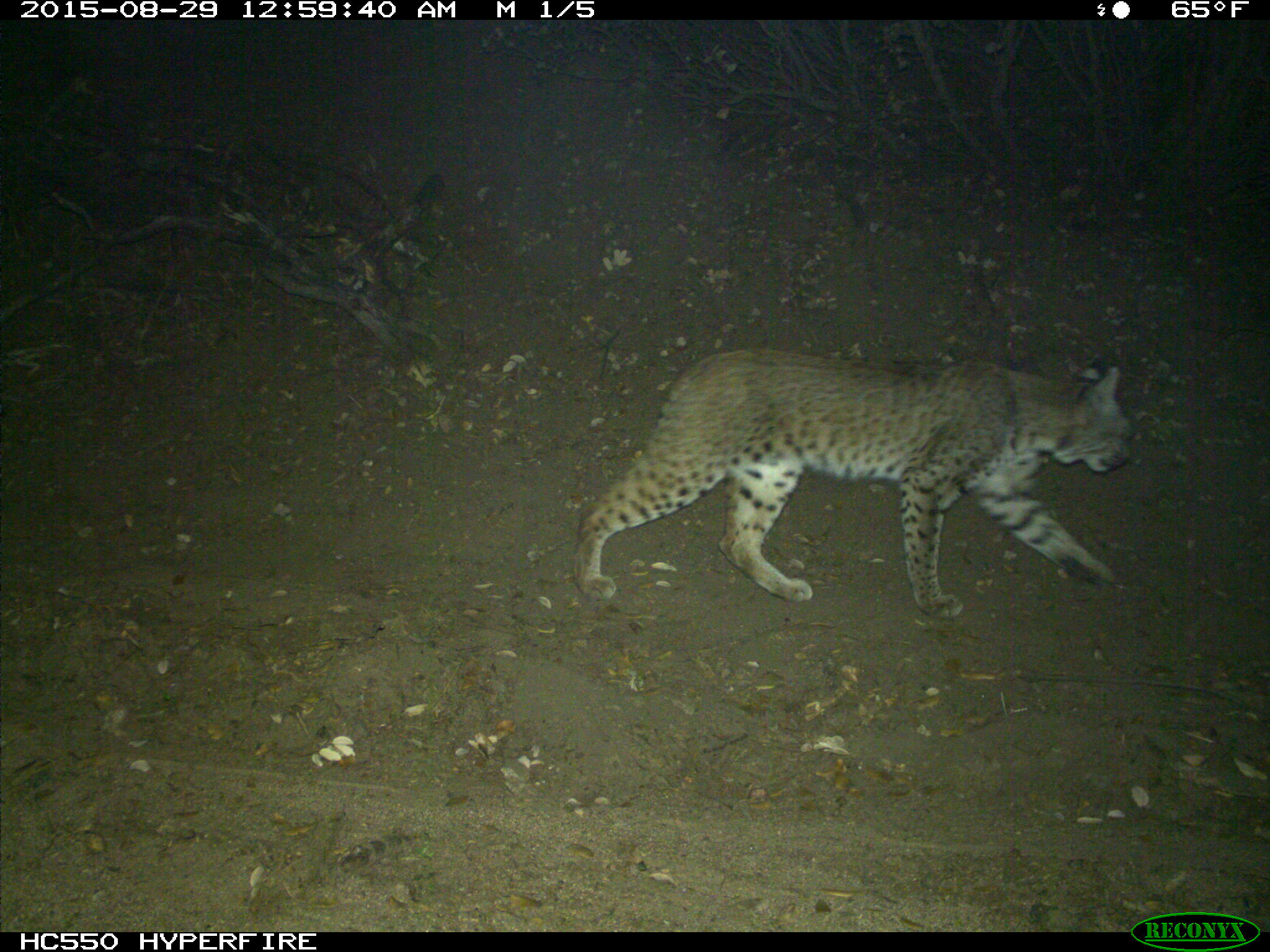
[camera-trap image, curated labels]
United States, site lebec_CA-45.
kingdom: Animalia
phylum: Chordata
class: Mammalia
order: Carnivora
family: Felidae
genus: Lynx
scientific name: Lynx rufus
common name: bobcat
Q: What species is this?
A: Lynx rufus (bobcat).